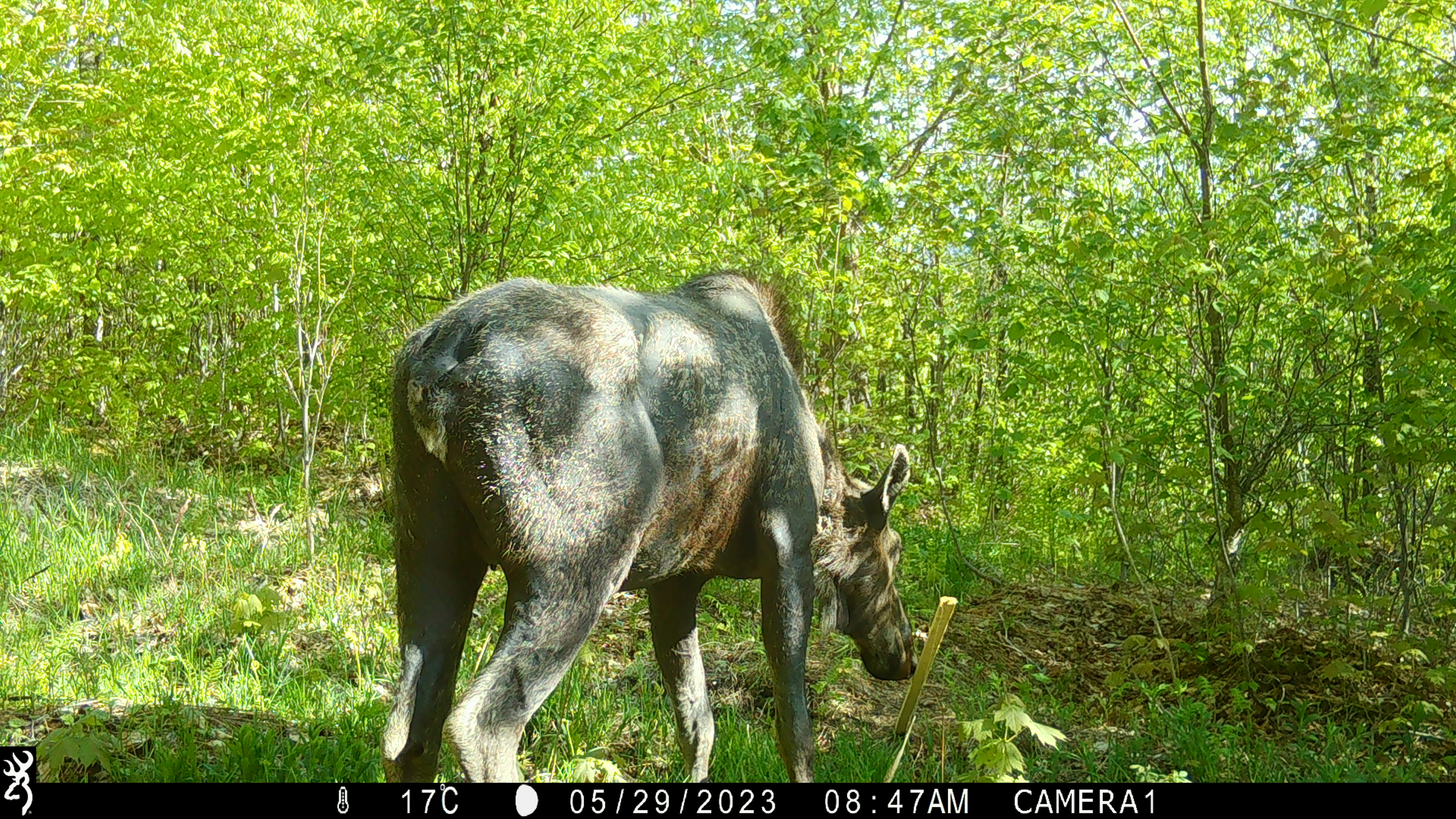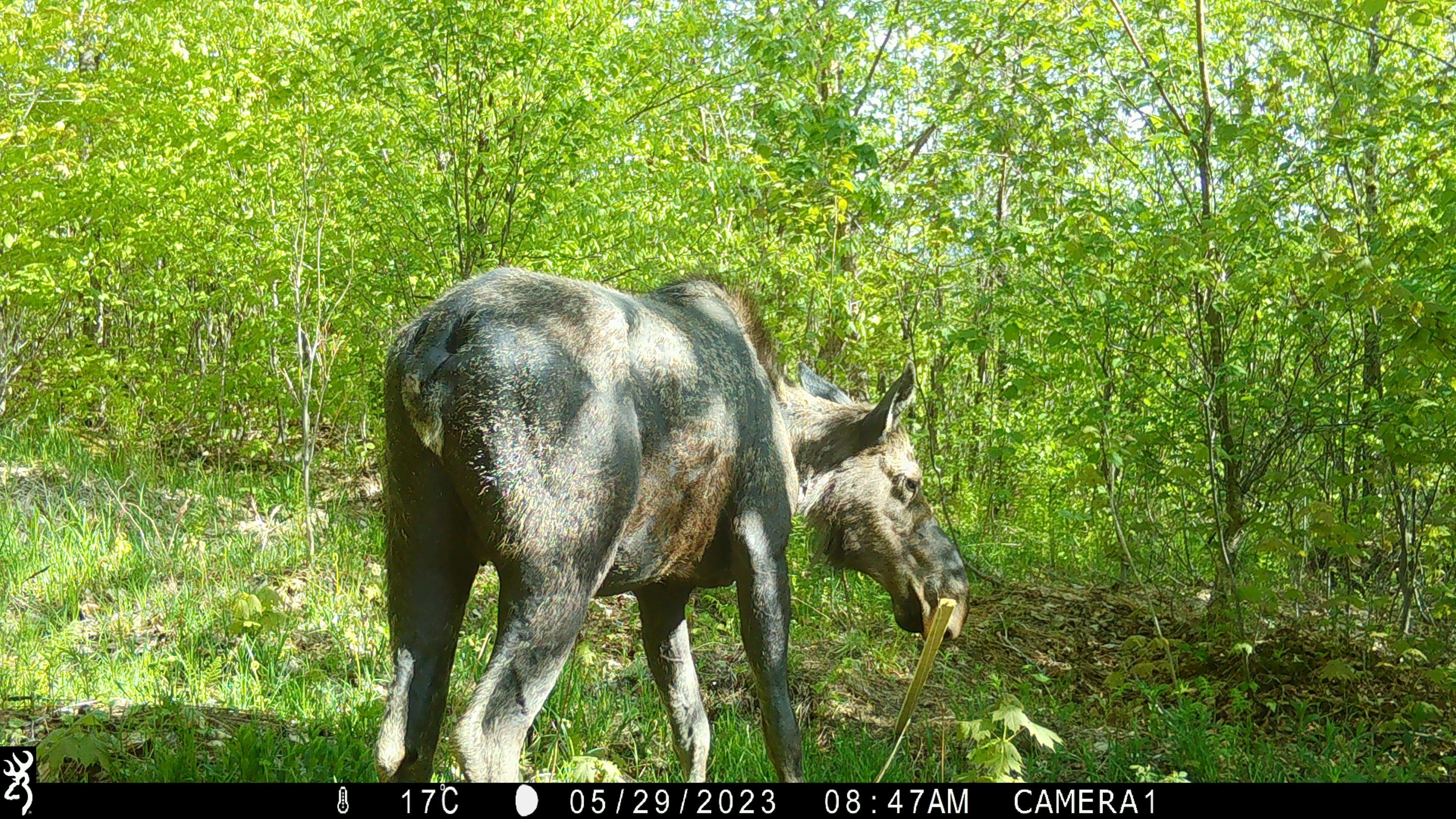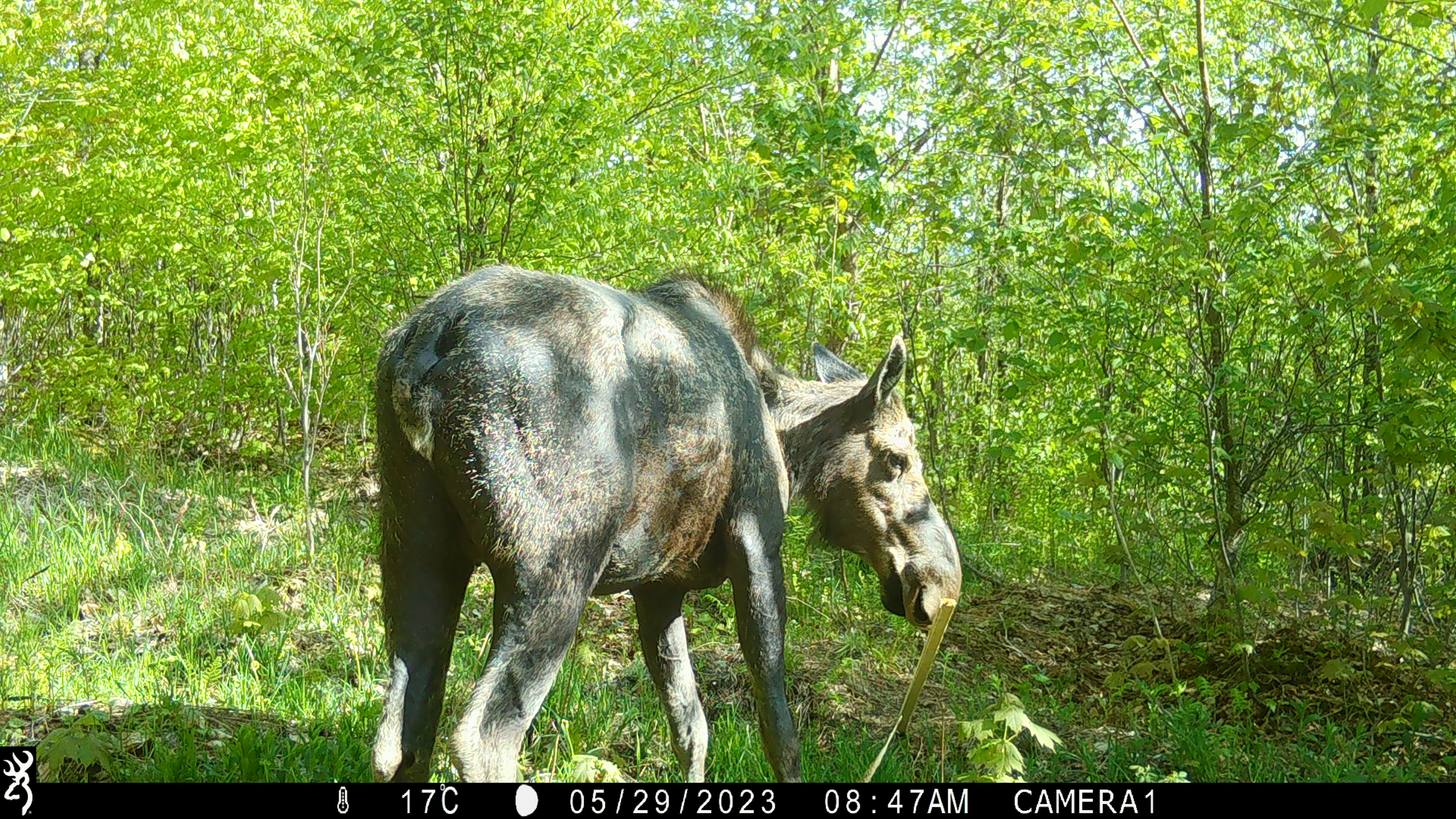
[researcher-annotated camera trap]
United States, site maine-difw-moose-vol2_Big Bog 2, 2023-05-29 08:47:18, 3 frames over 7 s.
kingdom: Animalia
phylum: Chordata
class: Mammalia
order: Artiodactyla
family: Cervidae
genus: Alces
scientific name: Alces alces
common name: moose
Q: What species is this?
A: Moose (Alces alces).